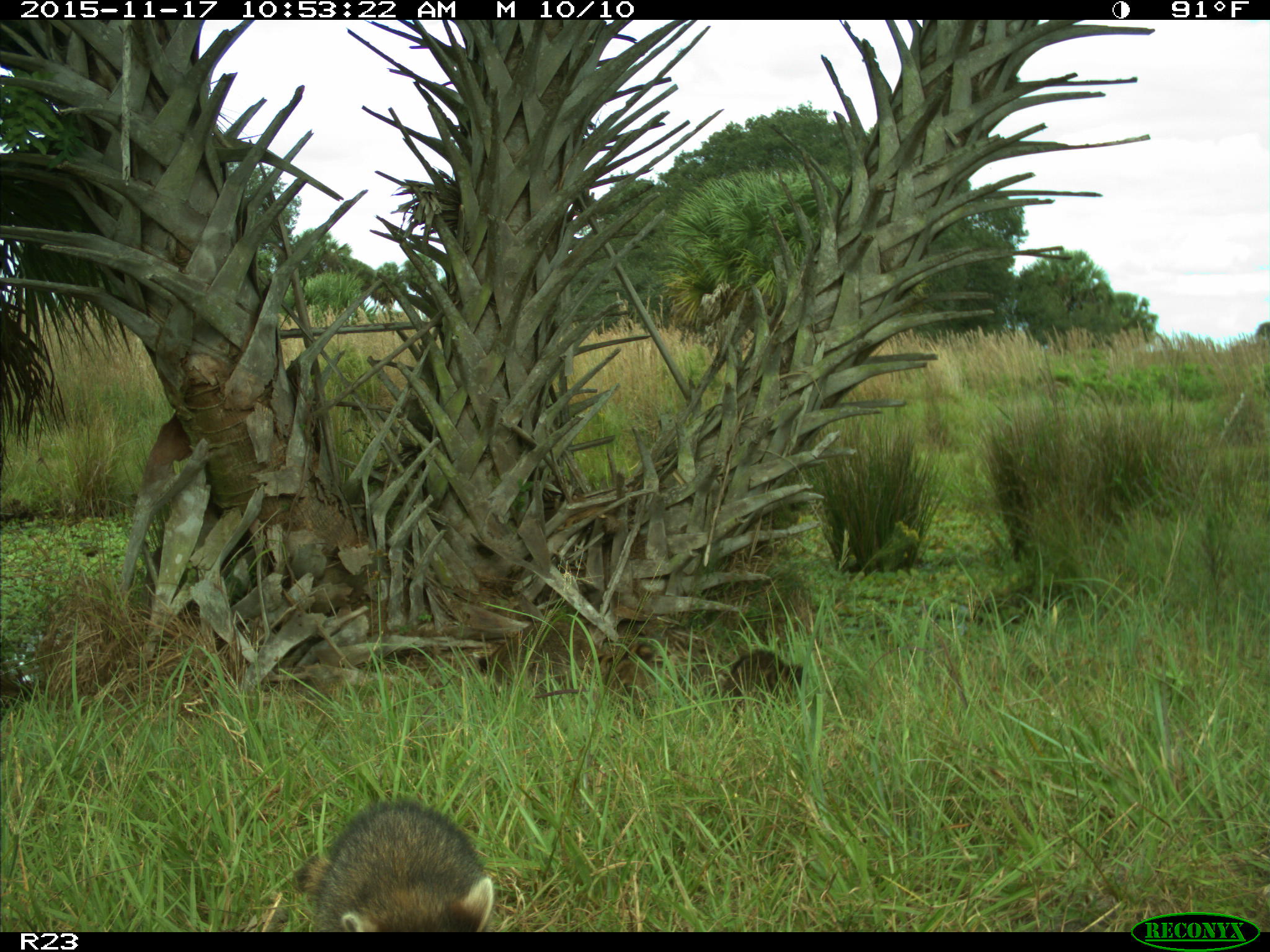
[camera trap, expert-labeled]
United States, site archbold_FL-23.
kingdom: Animalia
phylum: Chordata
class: Mammalia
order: Carnivora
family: Procyonidae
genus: Procyon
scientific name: Procyon lotor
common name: common raccoon